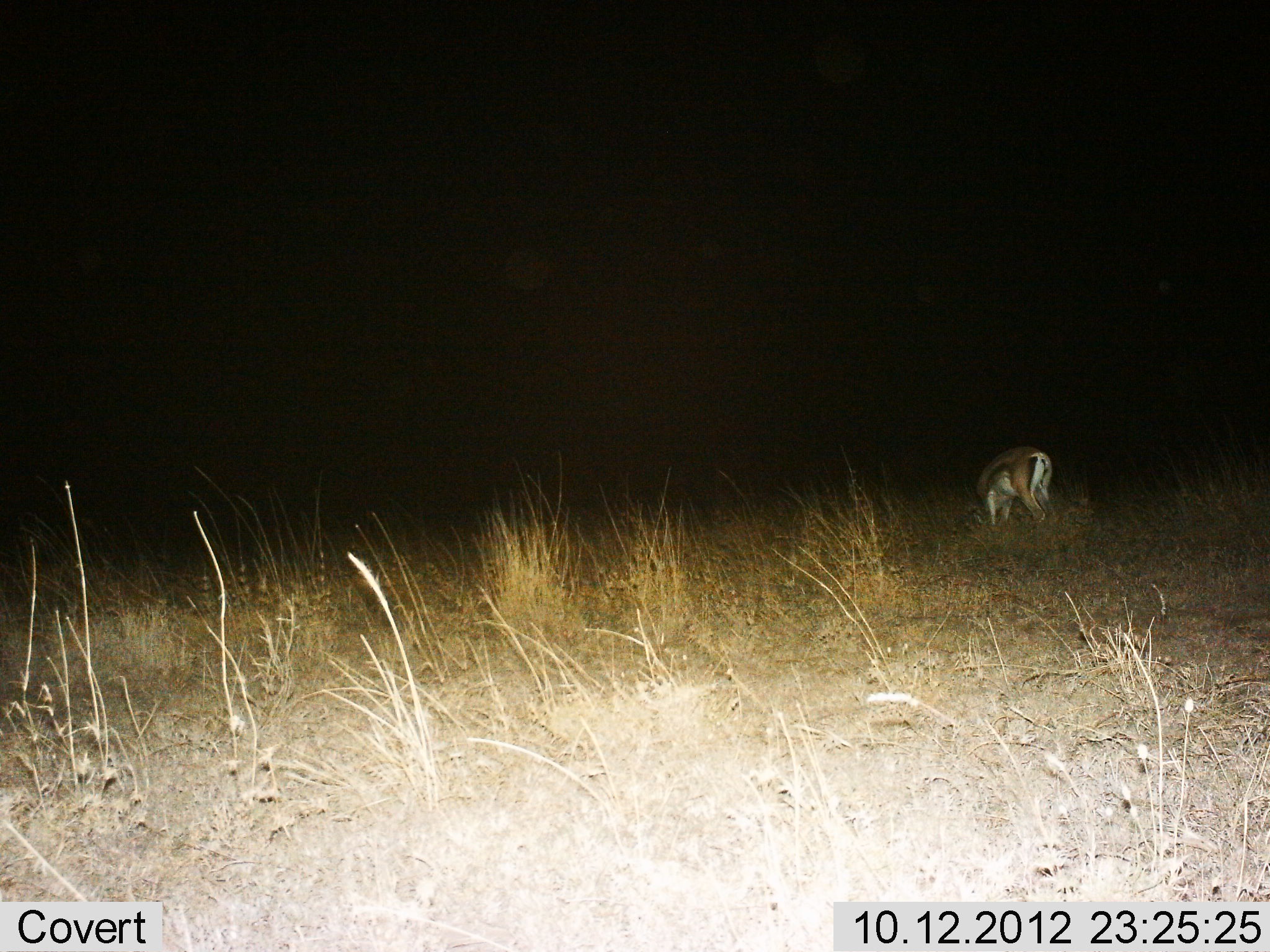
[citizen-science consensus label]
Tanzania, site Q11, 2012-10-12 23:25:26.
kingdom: Animalia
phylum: Chordata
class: Mammalia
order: Artiodactyla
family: Bovidae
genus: Eudorcas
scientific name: Eudorcas thomsonii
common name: thomson's gazelle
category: gazellethomsons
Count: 1.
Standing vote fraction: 40%.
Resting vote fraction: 0%.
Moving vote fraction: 0%.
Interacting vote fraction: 0%.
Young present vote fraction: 0%.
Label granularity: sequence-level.